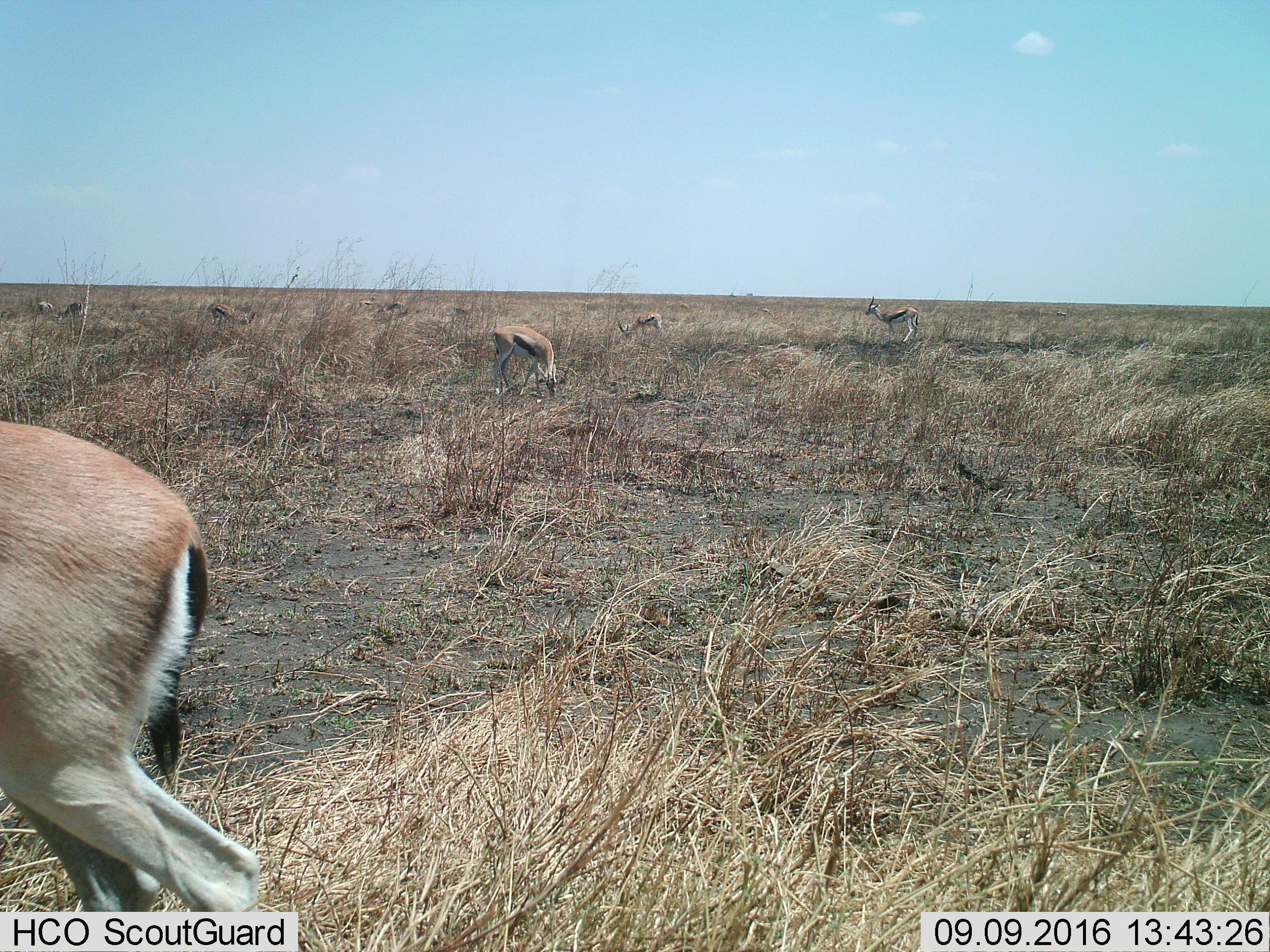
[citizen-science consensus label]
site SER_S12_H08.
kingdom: Animalia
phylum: Chordata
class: Mammalia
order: Artiodactyla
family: Bovidae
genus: Eudorcas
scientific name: Eudorcas thomsonii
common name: thomson's gazelle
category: gazellethomsons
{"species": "gazellethomsons (thomson's gazelle) (Eudorcas thomsonii)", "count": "8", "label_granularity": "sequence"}